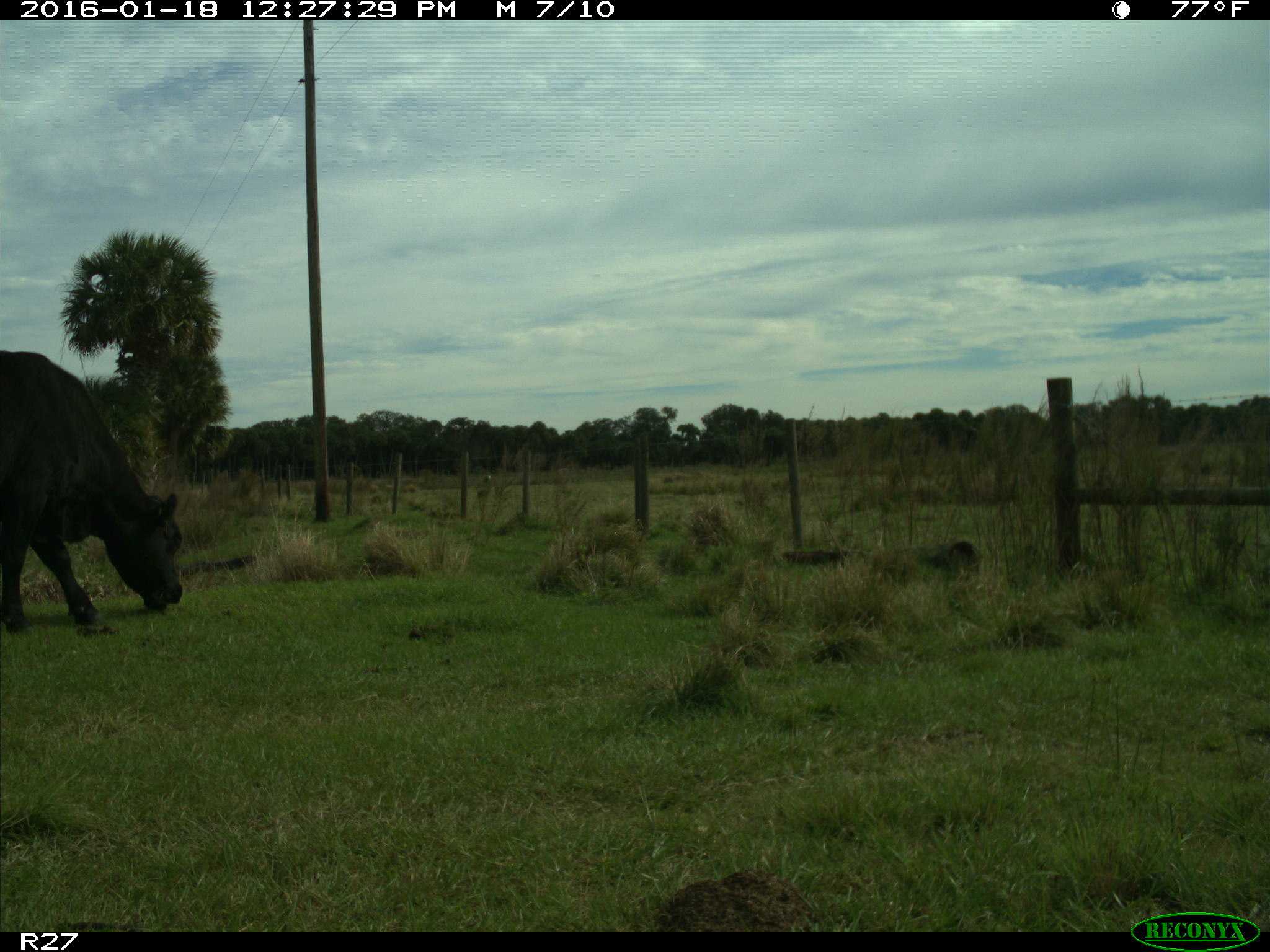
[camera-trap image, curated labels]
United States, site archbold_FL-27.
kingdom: Animalia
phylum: Chordata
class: Mammalia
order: Artiodactyla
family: Bovidae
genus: Bos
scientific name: Bos taurus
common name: domestic cow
Bos taurus (domestic cow).